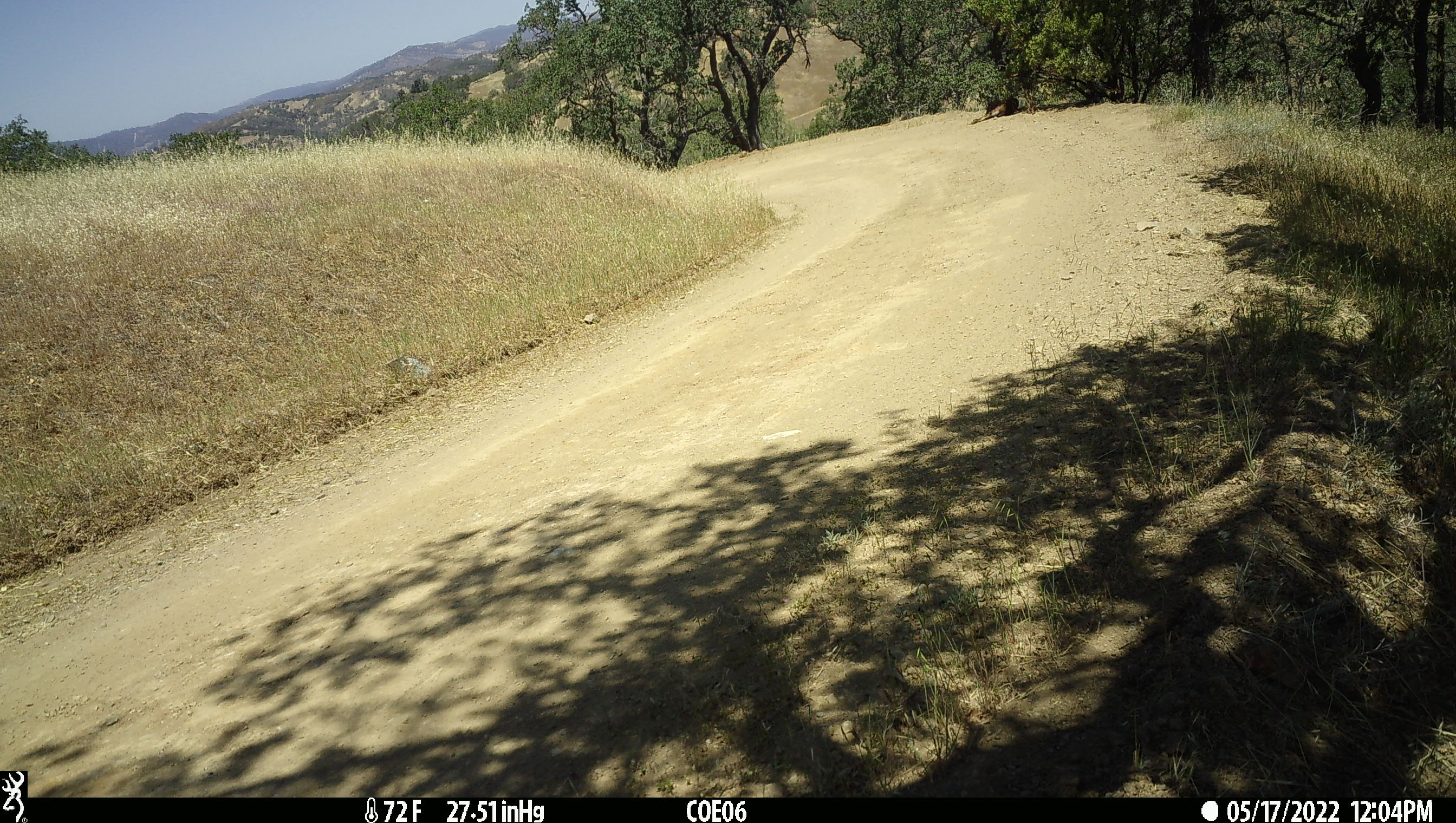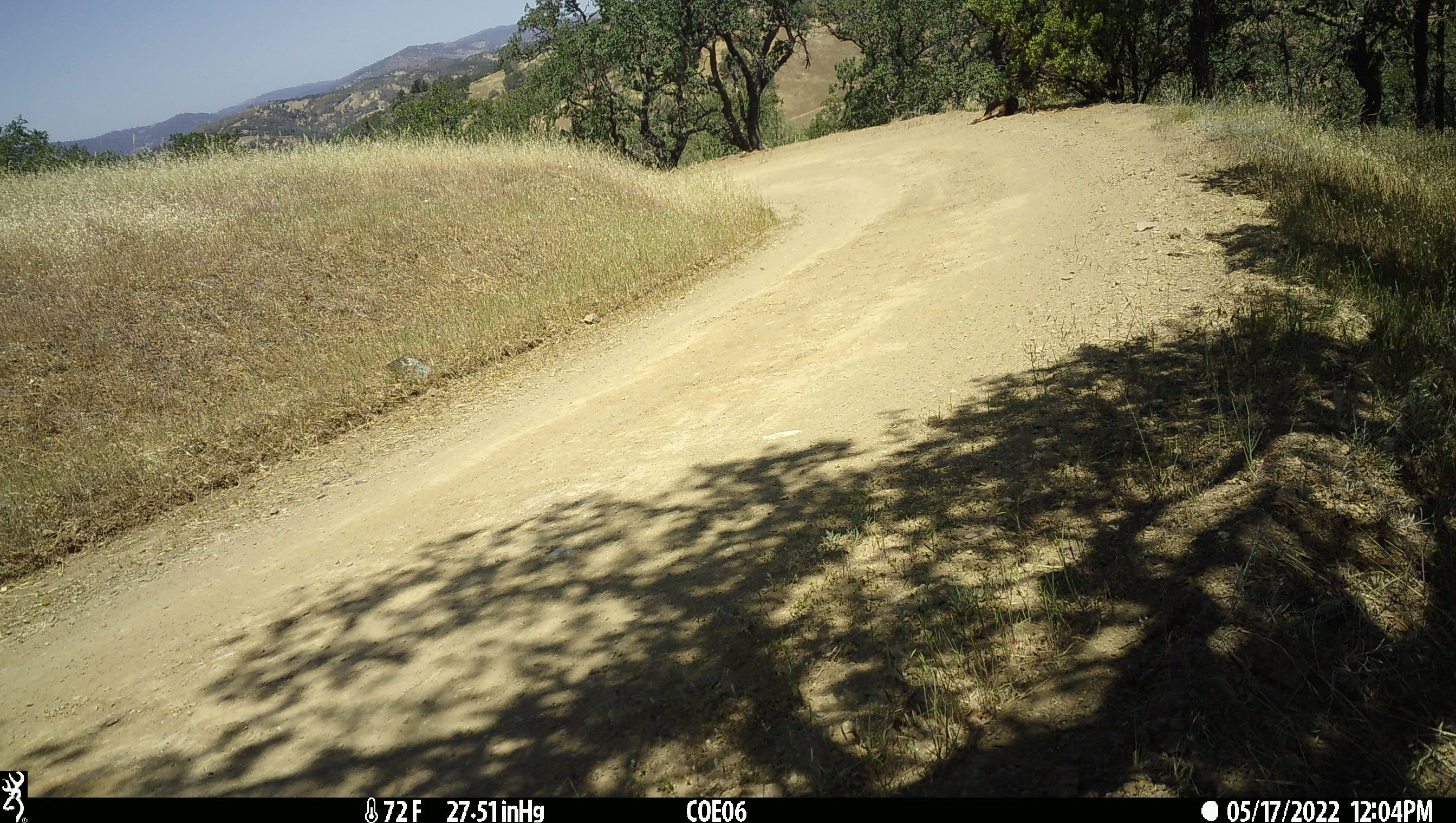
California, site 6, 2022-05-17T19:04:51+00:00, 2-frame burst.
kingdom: Animalia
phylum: Chordata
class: Mammalia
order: Artiodactyla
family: Cervidae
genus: Odocoileus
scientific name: Odocoileus hemionus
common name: mule deer